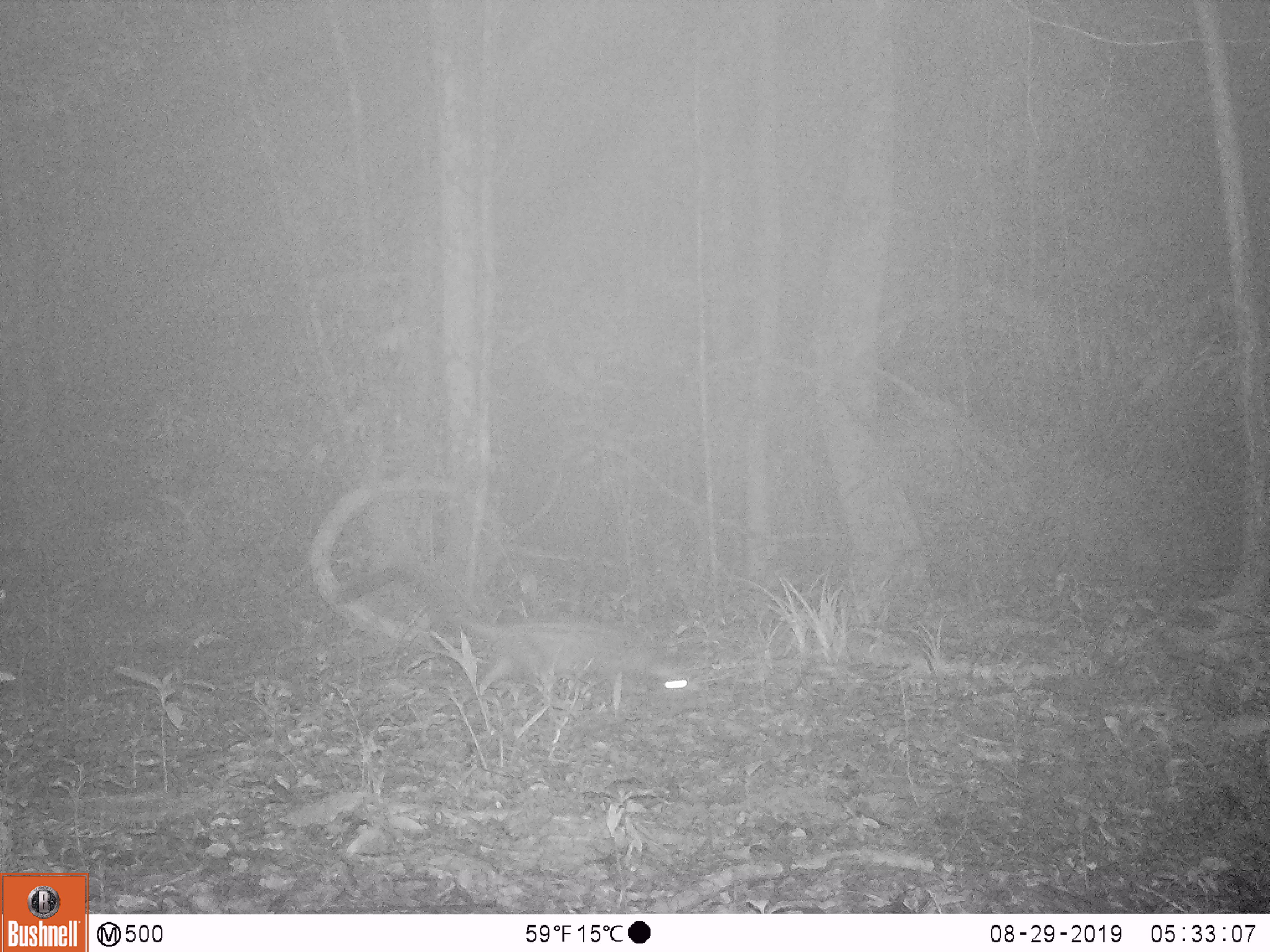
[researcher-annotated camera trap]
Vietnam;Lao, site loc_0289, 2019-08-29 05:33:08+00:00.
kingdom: Animalia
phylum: Chordata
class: Mammalia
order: Carnivora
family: Viverridae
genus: Paradoxurus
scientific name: Paradoxurus hermaphroditus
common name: common palm civet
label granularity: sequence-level